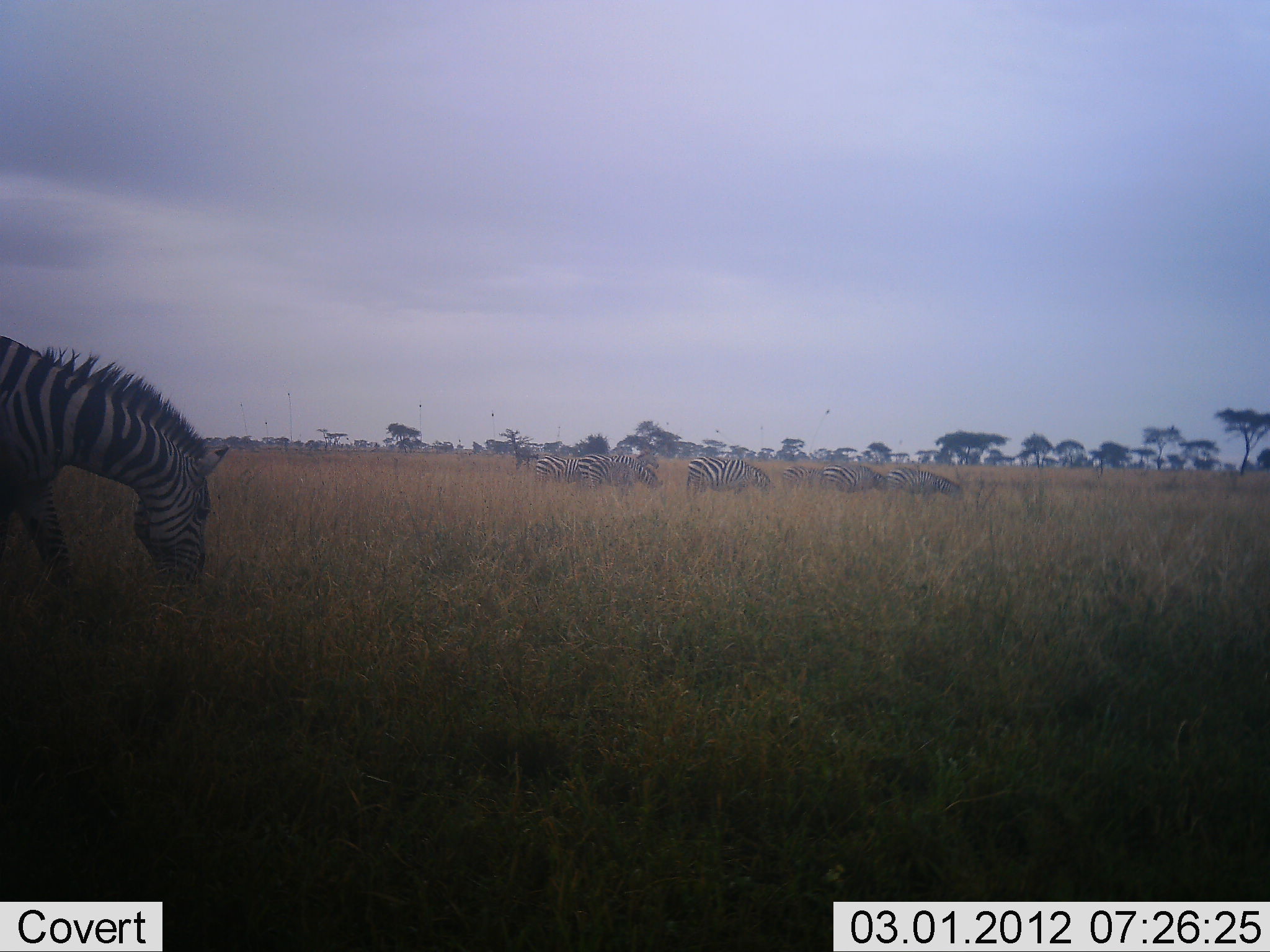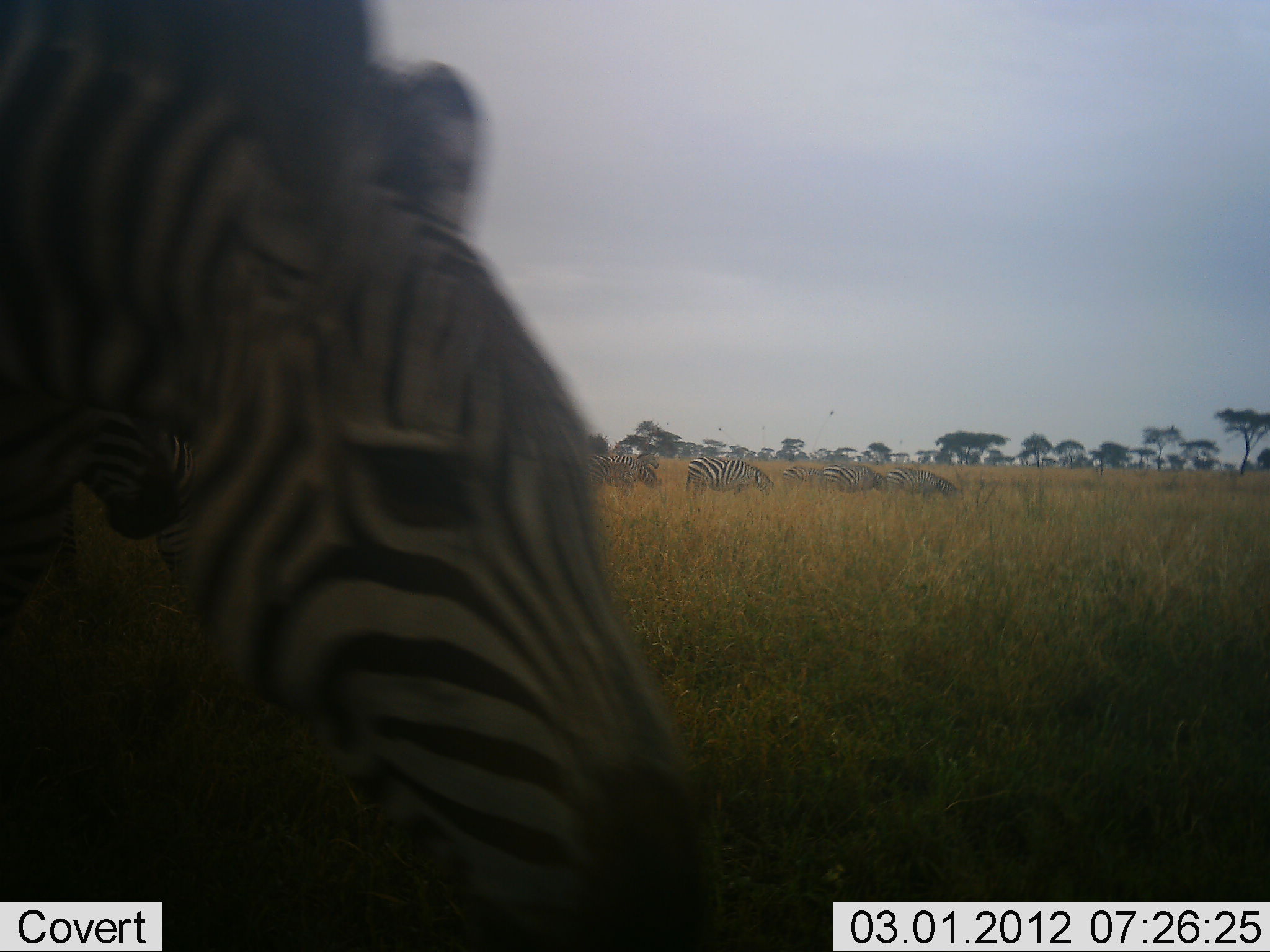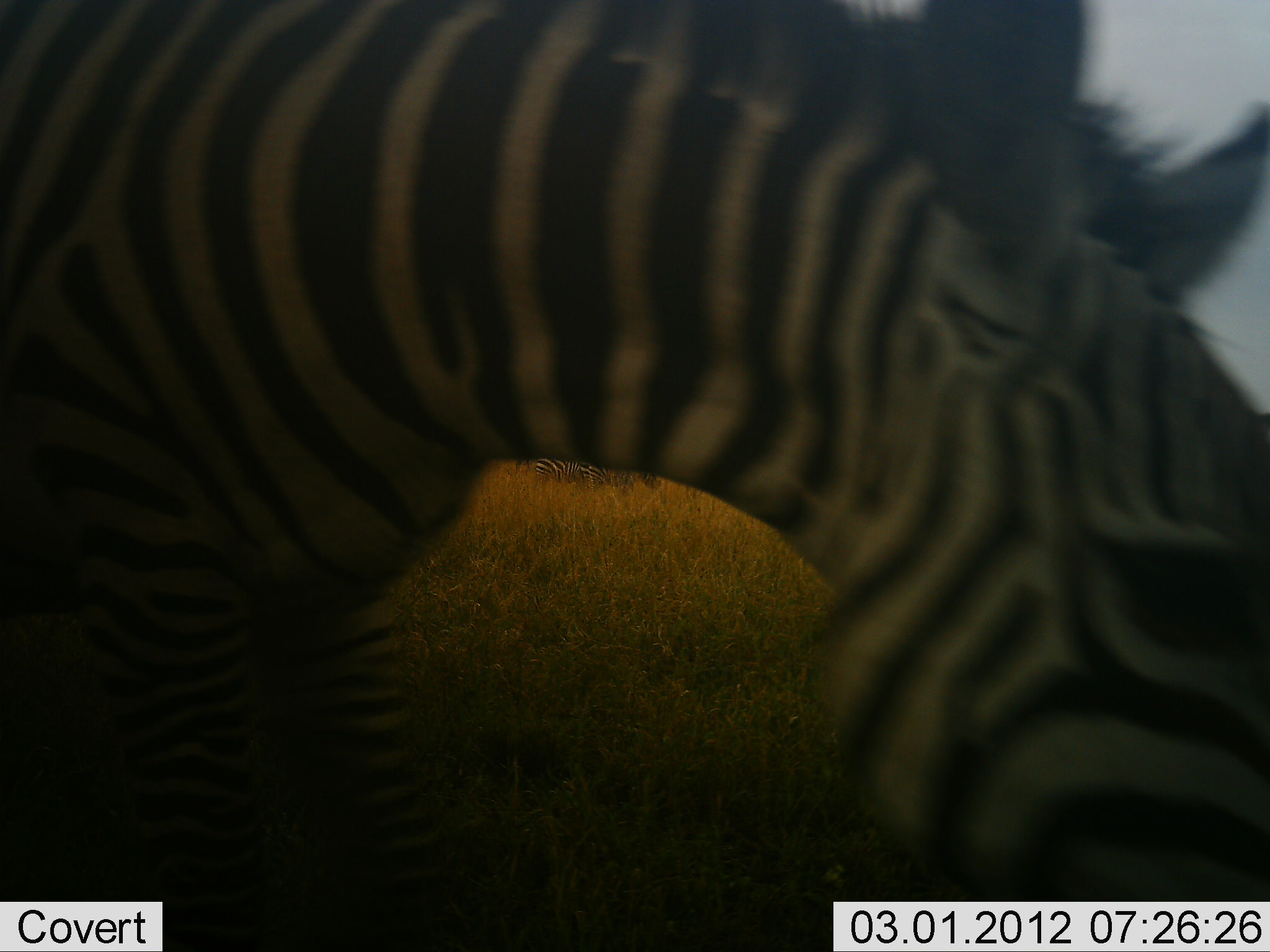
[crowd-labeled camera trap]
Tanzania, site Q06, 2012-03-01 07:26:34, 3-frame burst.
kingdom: Animalia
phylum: Chordata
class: Mammalia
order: Perissodactyla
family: Equidae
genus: Equus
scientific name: Equus quagga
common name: plains zebra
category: zebra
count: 9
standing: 41%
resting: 0%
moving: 62%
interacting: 3%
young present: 0%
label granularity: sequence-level